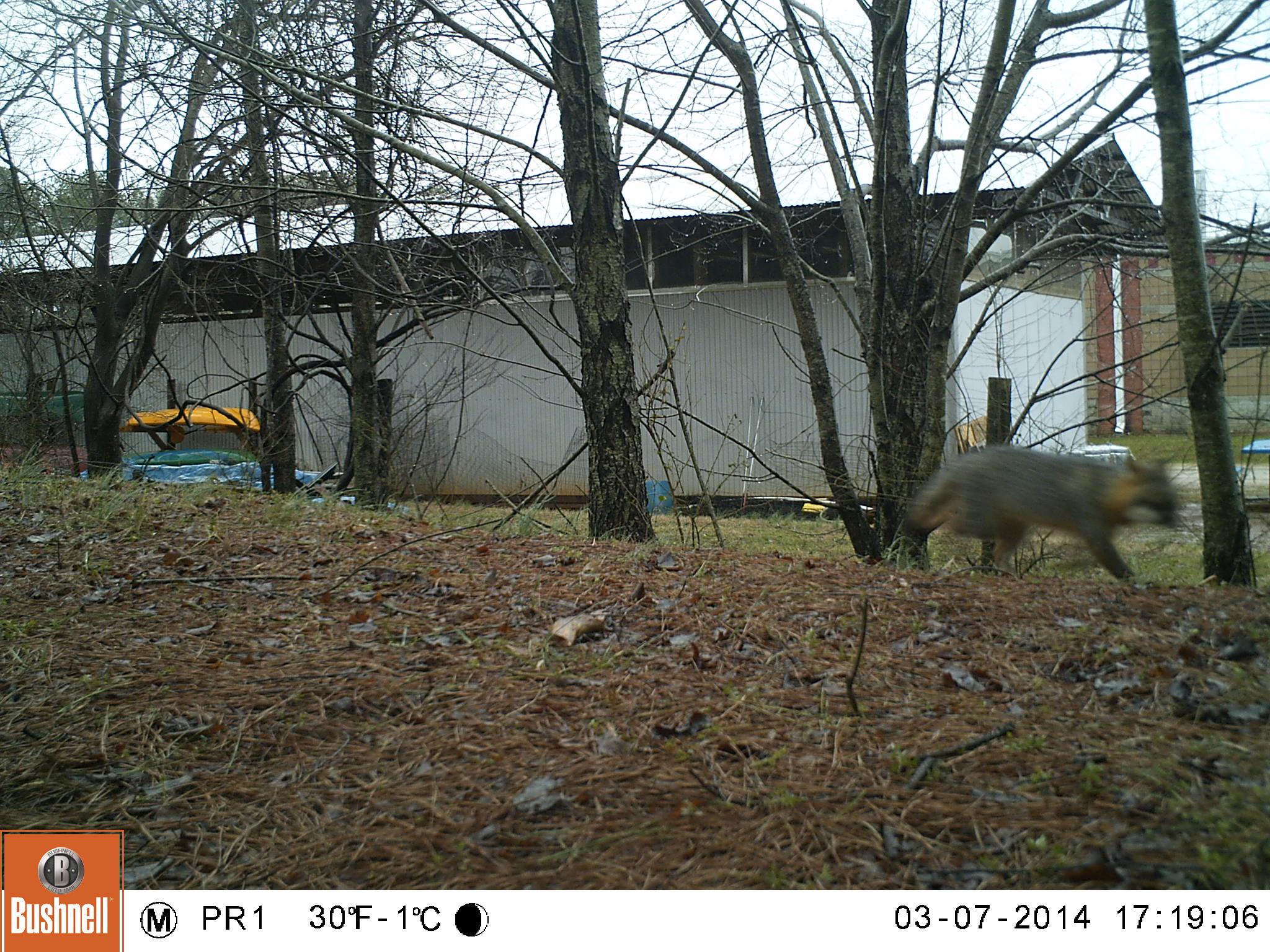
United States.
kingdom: Animalia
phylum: Chordata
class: Mammalia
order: Carnivora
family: Canidae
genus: Urocyon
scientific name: Urocyon cinereoargenteus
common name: gray fox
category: Grey Fox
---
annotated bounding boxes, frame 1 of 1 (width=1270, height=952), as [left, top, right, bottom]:
Grey Fox: [896, 436, 1195, 595]